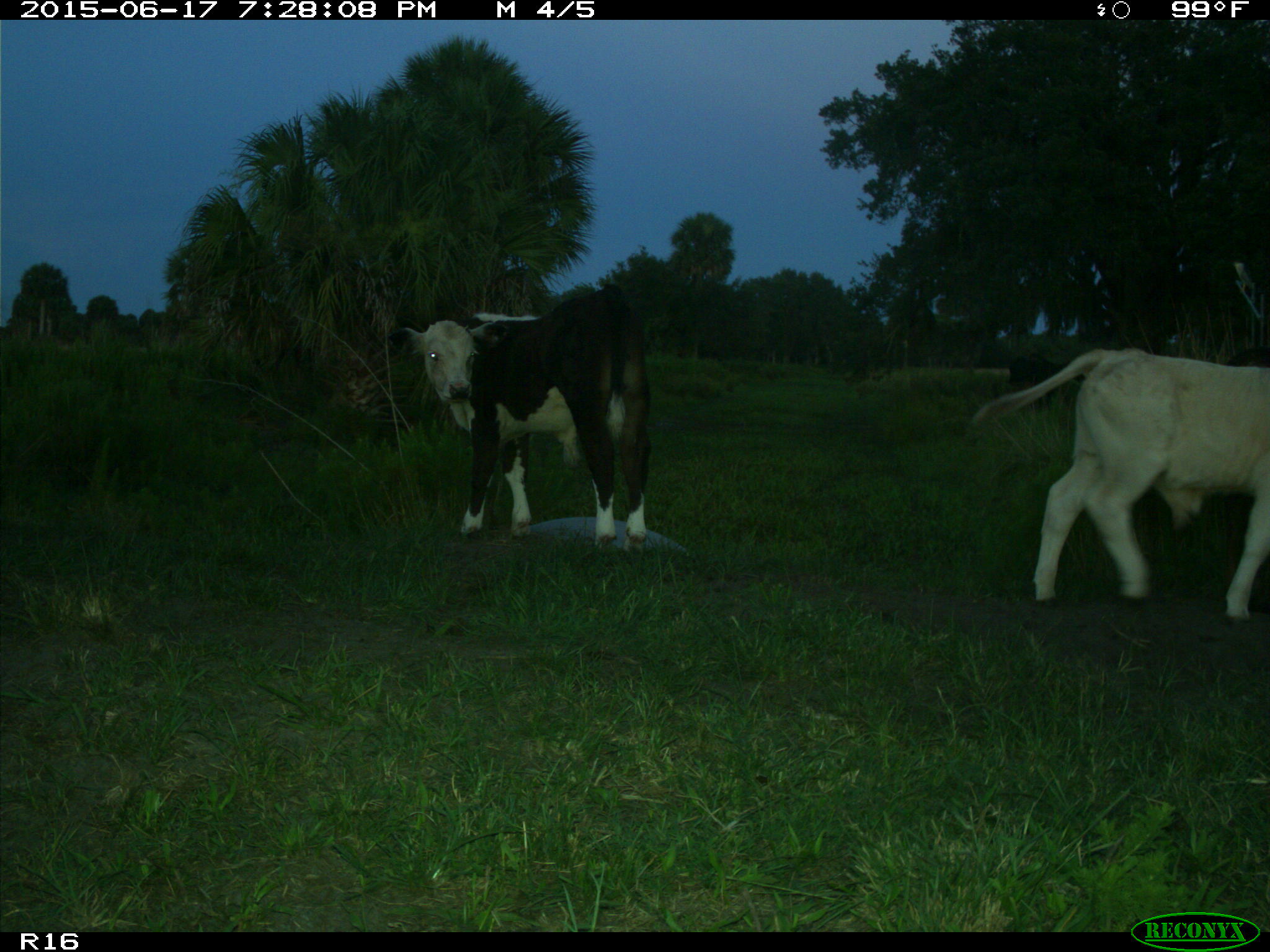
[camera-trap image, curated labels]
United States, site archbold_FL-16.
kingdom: Animalia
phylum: Chordata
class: Mammalia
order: Artiodactyla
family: Bovidae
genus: Bos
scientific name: Bos taurus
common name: domestic cow